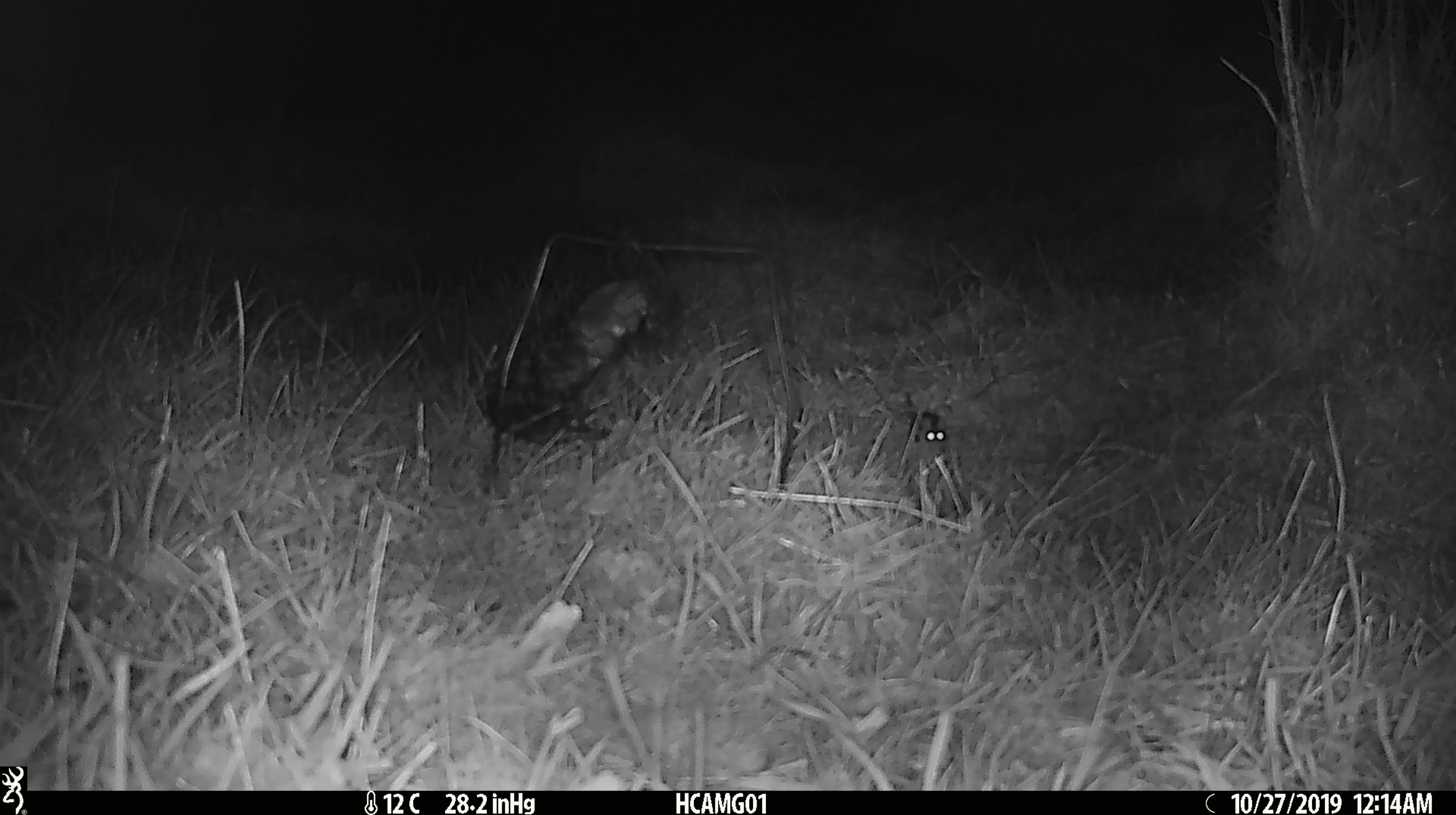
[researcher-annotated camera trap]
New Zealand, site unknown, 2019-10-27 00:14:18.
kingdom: Animalia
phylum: Chordata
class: Mammalia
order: Rodentia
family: Muridae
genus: Mus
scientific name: Mus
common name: mouse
Mouse (Mus).